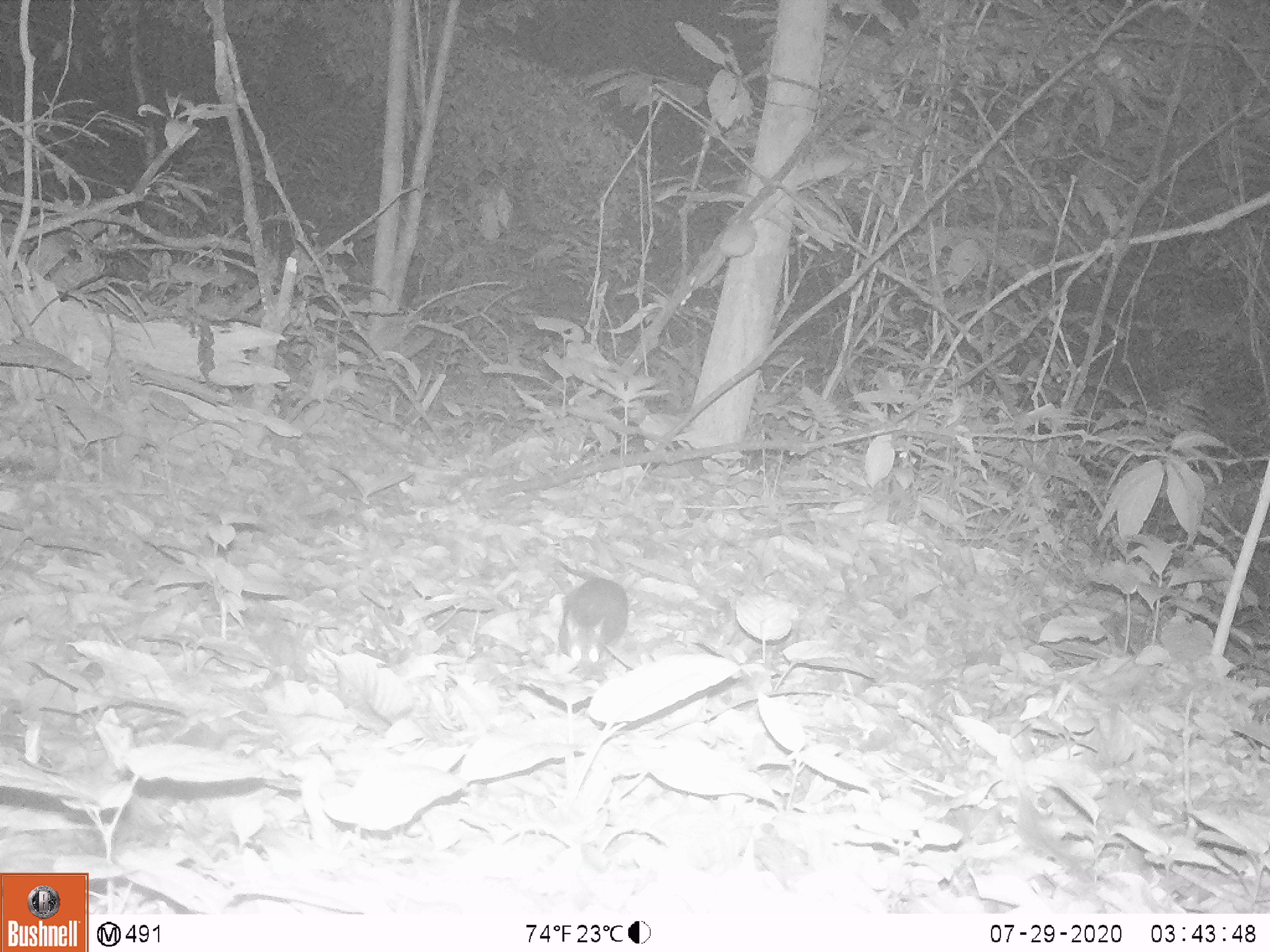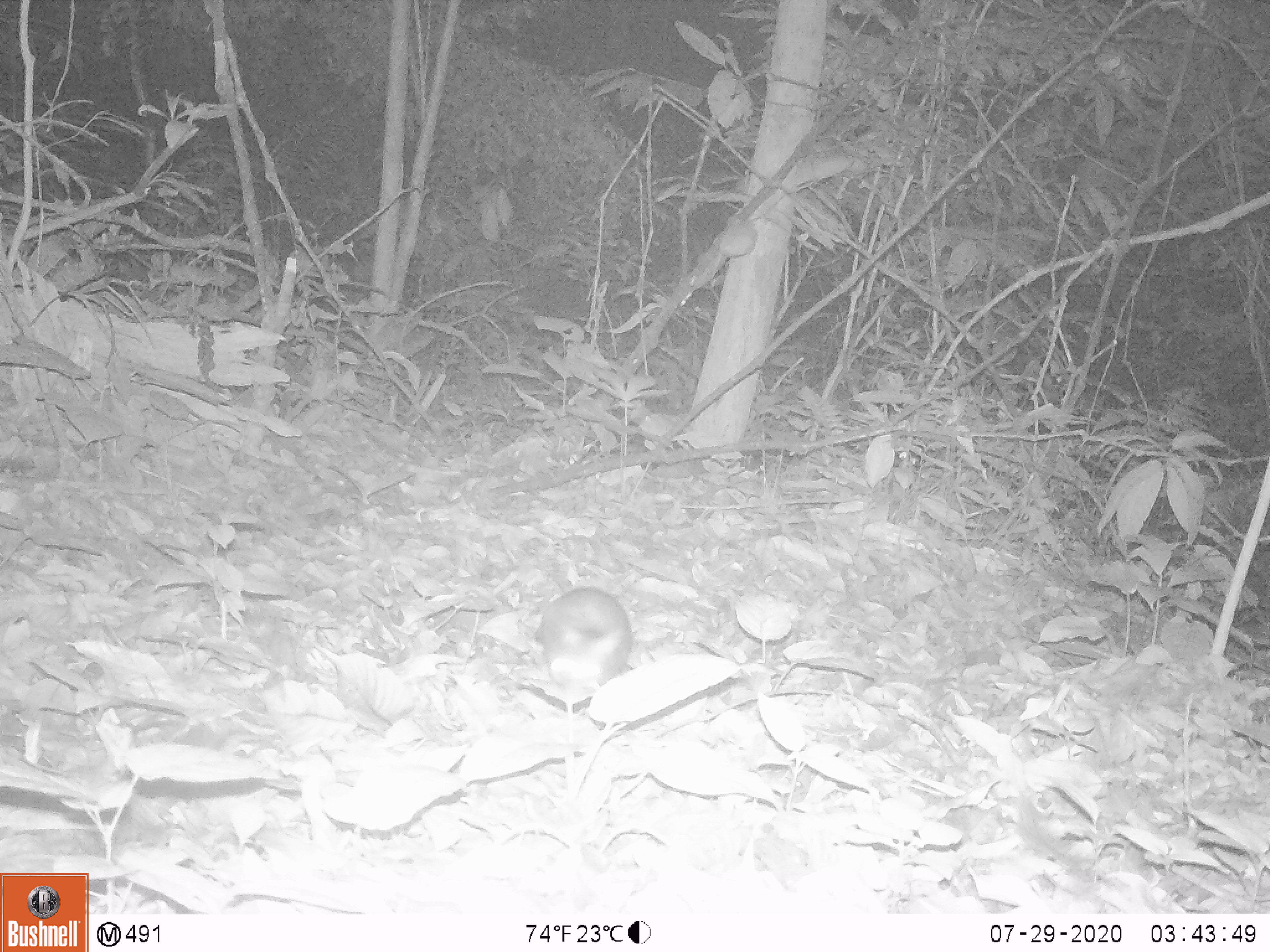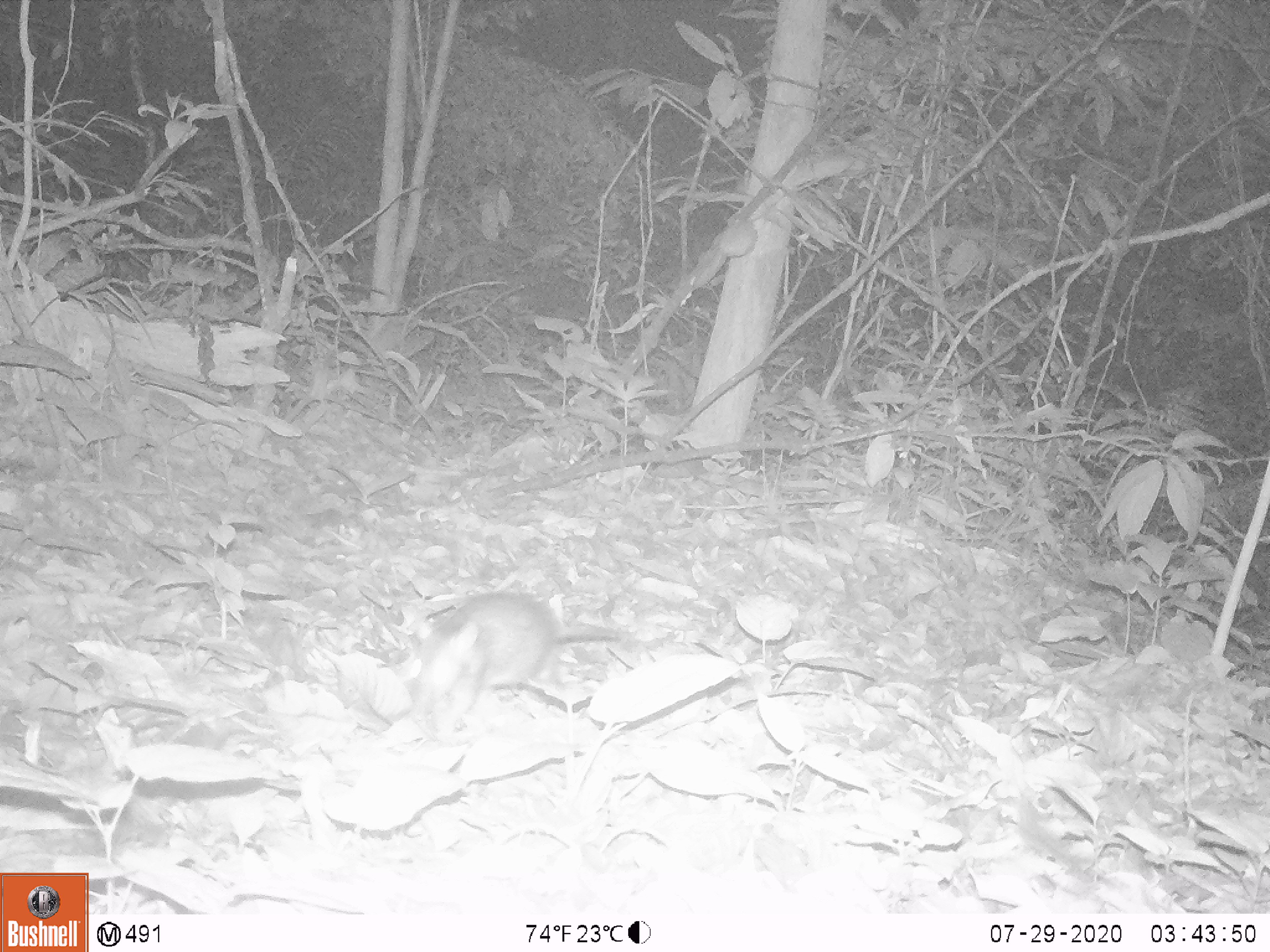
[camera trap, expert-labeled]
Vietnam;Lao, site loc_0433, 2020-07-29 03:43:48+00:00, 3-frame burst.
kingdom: Animalia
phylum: Chordata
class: Mammalia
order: Rodentia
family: Muridae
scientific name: Muridae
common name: old-world mice and rats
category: unidentified murid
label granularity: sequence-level